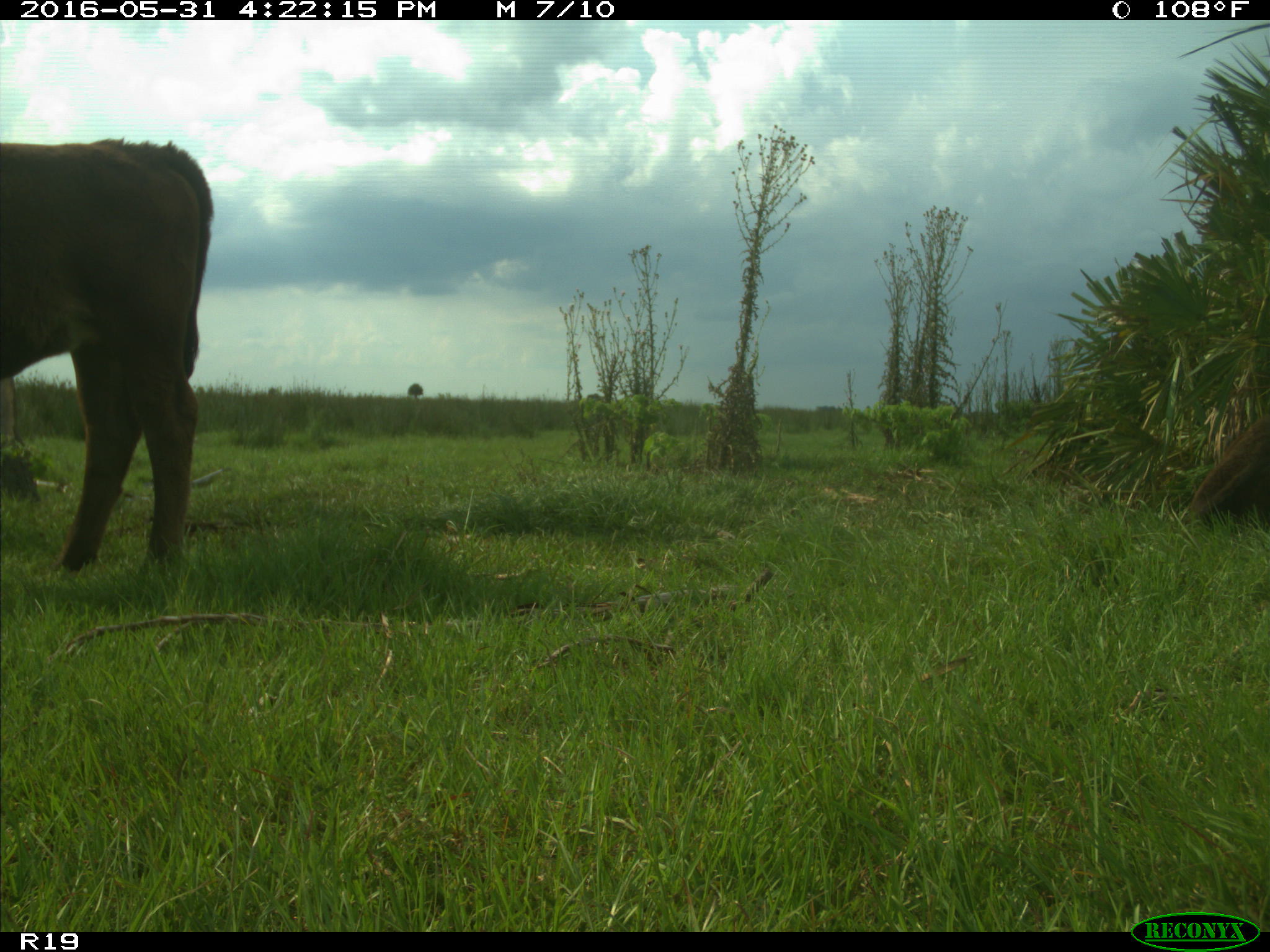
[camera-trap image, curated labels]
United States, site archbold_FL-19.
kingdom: Animalia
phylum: Chordata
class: Mammalia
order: Artiodactyla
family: Bovidae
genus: Bos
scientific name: Bos taurus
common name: domestic cow